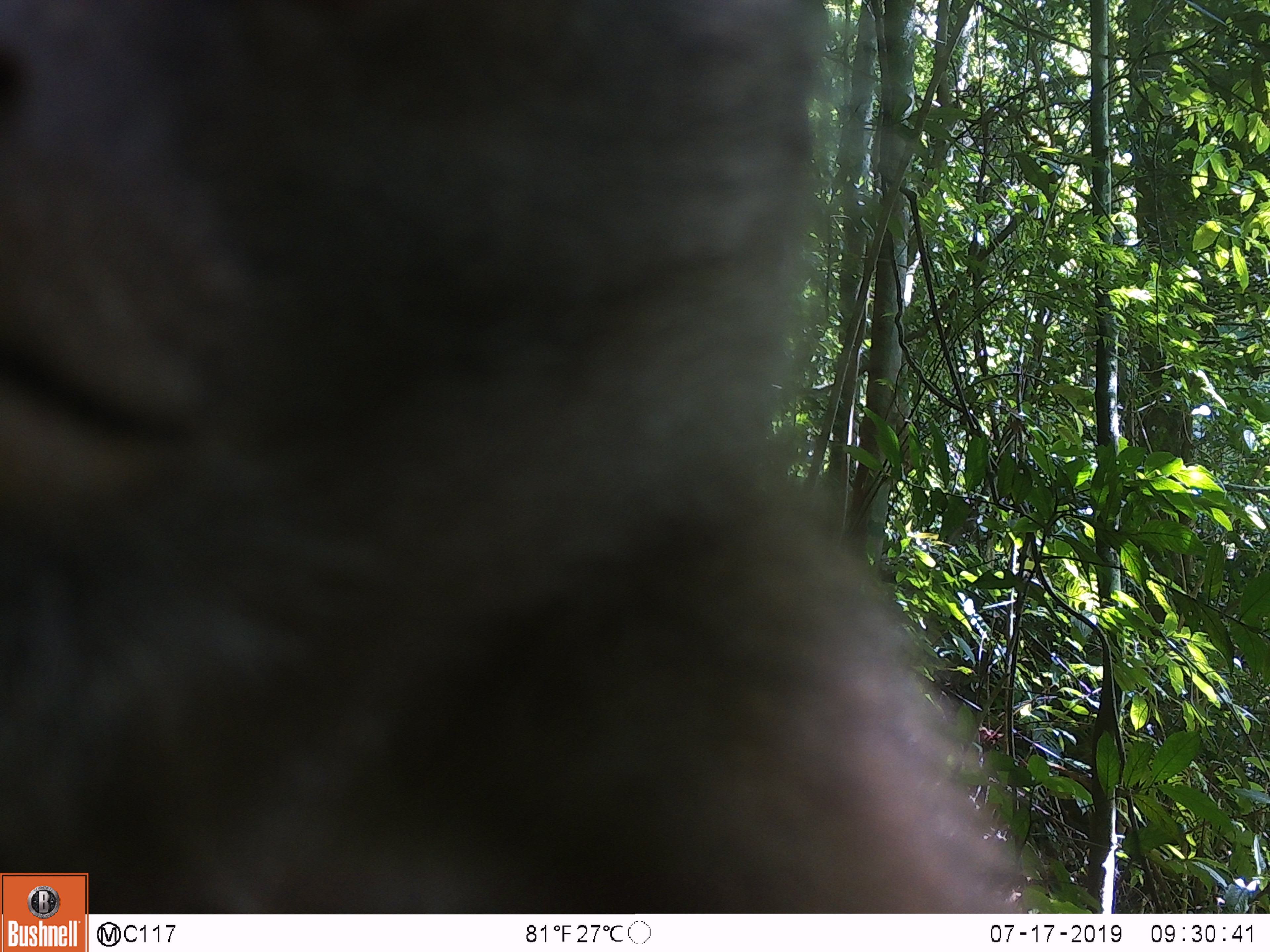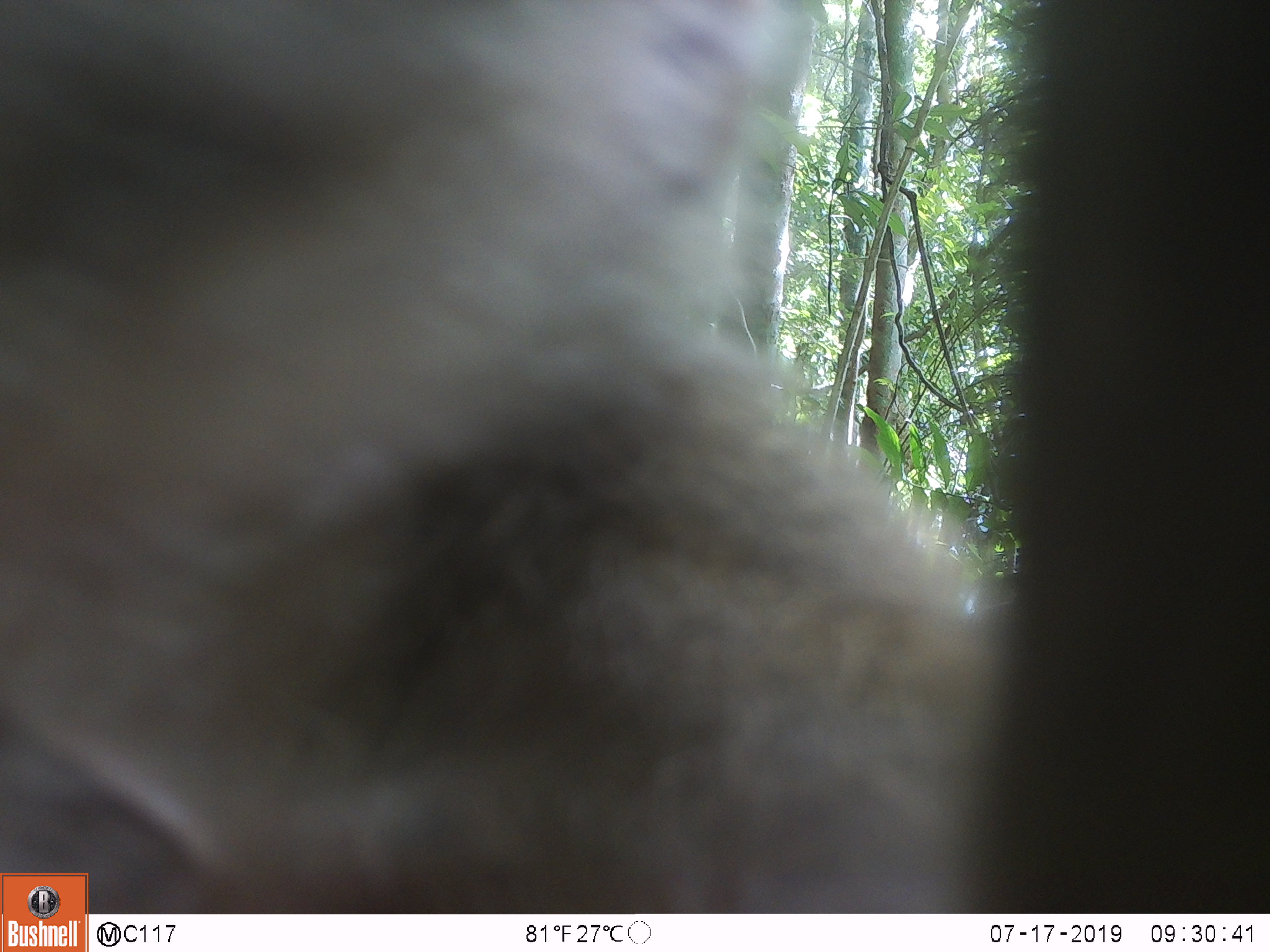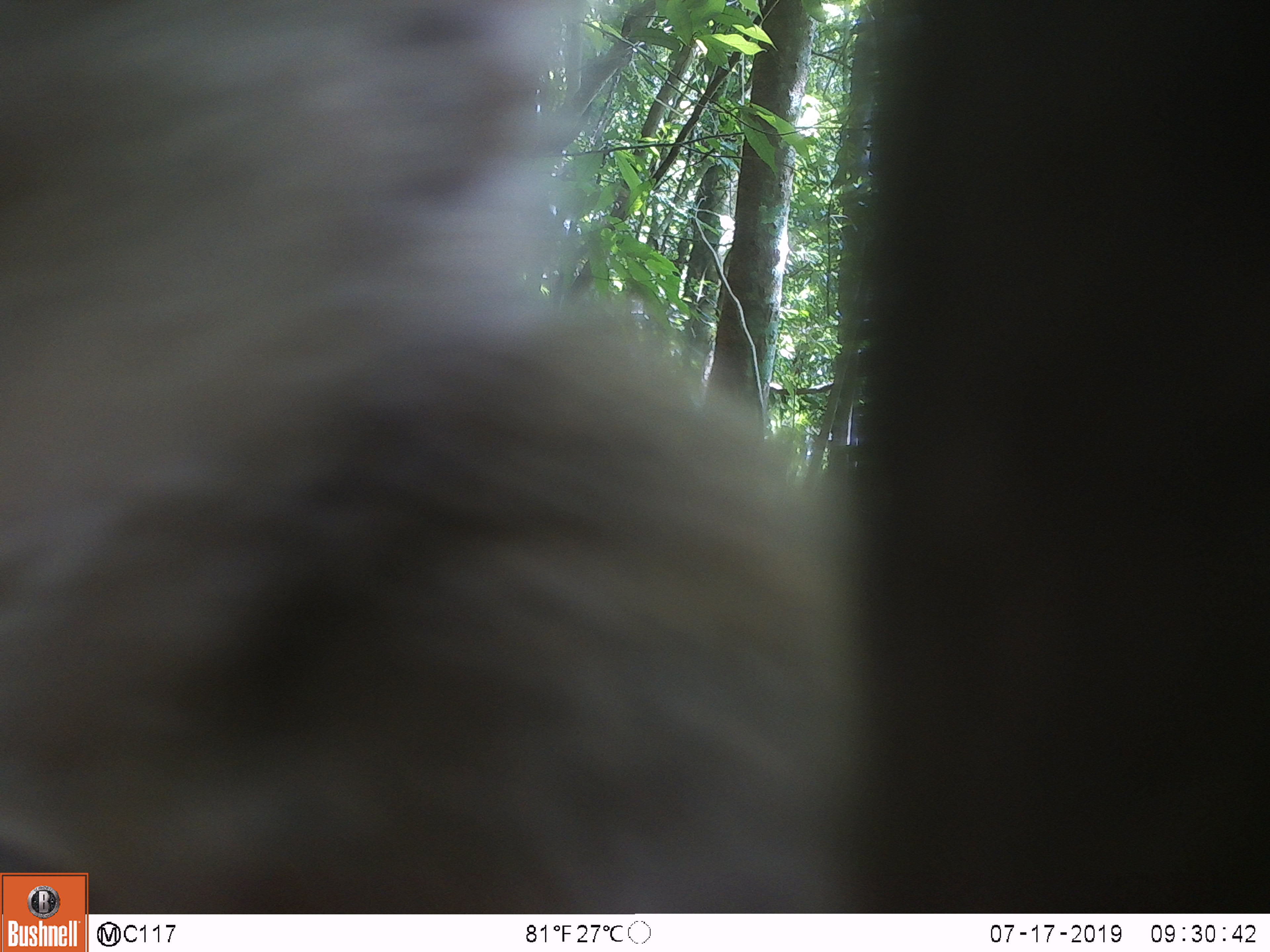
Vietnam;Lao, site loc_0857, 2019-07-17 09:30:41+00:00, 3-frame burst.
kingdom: Animalia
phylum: Chordata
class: Mammalia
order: Primates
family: Cercopithecidae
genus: Macaca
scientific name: Macaca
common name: macaque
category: macaque not stump tailed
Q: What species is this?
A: Macaque not stump tailed (macaque) (Macaca).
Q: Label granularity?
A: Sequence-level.